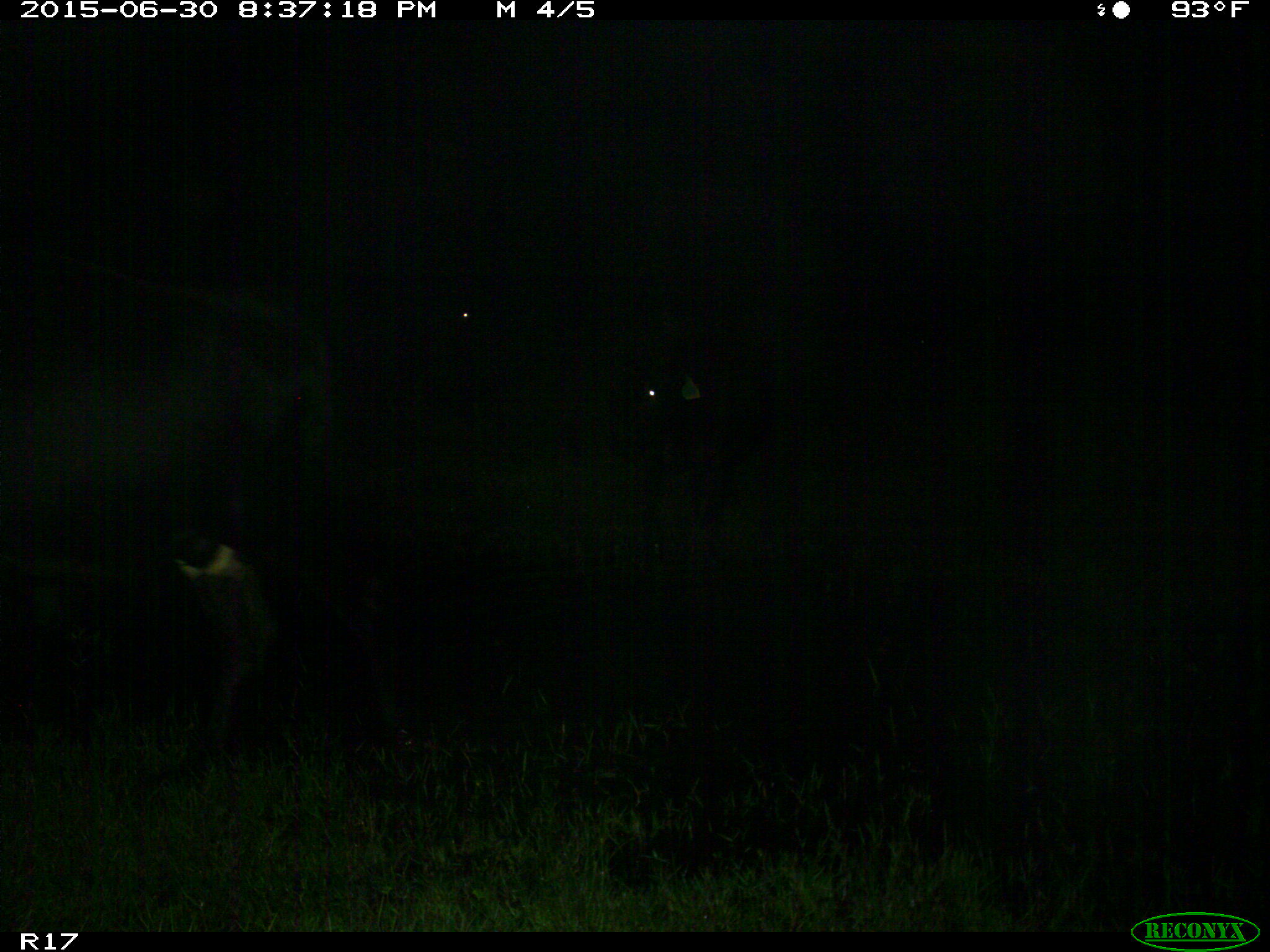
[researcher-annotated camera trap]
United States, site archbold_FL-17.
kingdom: Animalia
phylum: Chordata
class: Mammalia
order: Artiodactyla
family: Bovidae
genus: Bos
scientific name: Bos taurus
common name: domestic cow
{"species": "Bos taurus (domestic cow)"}